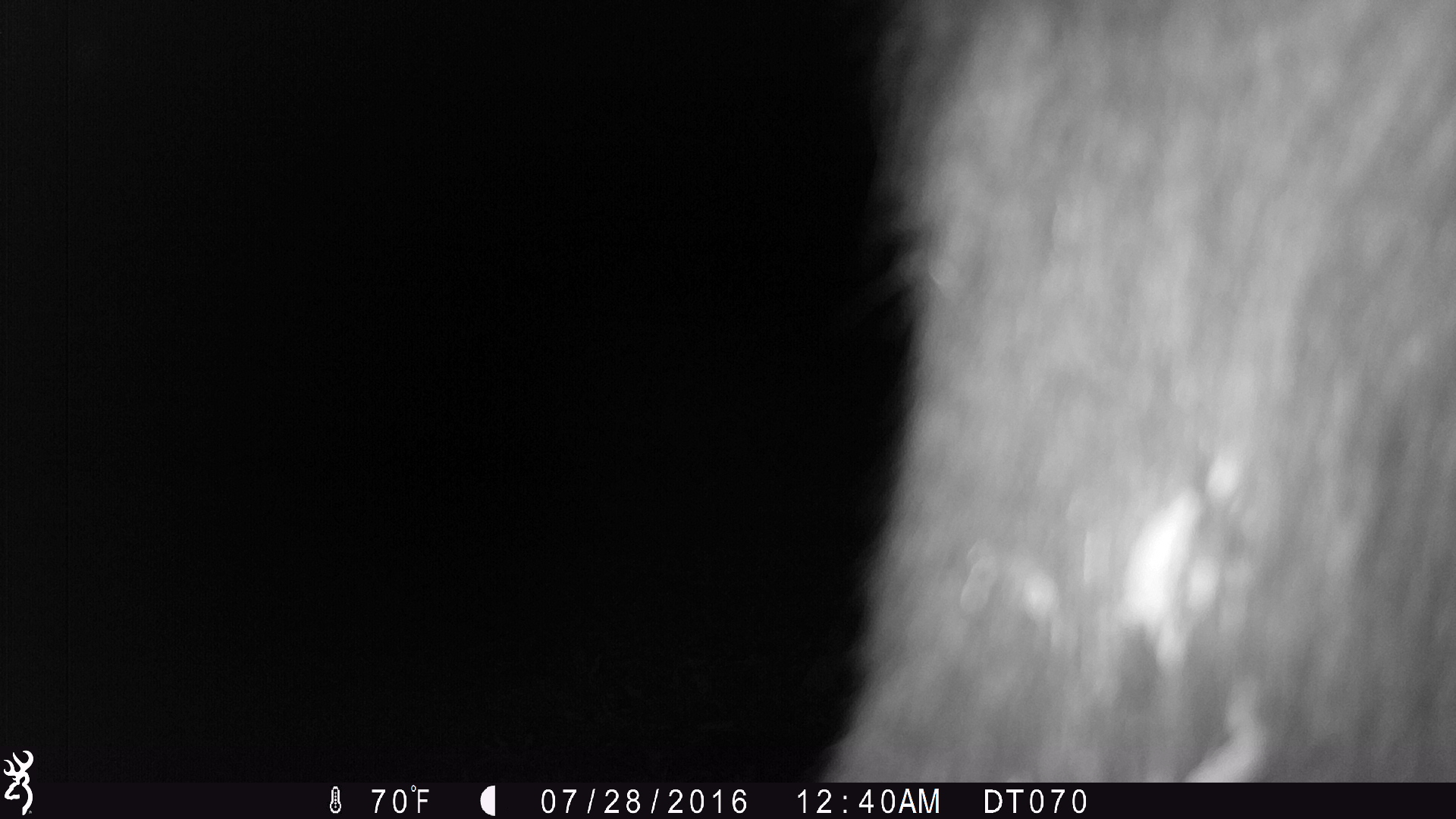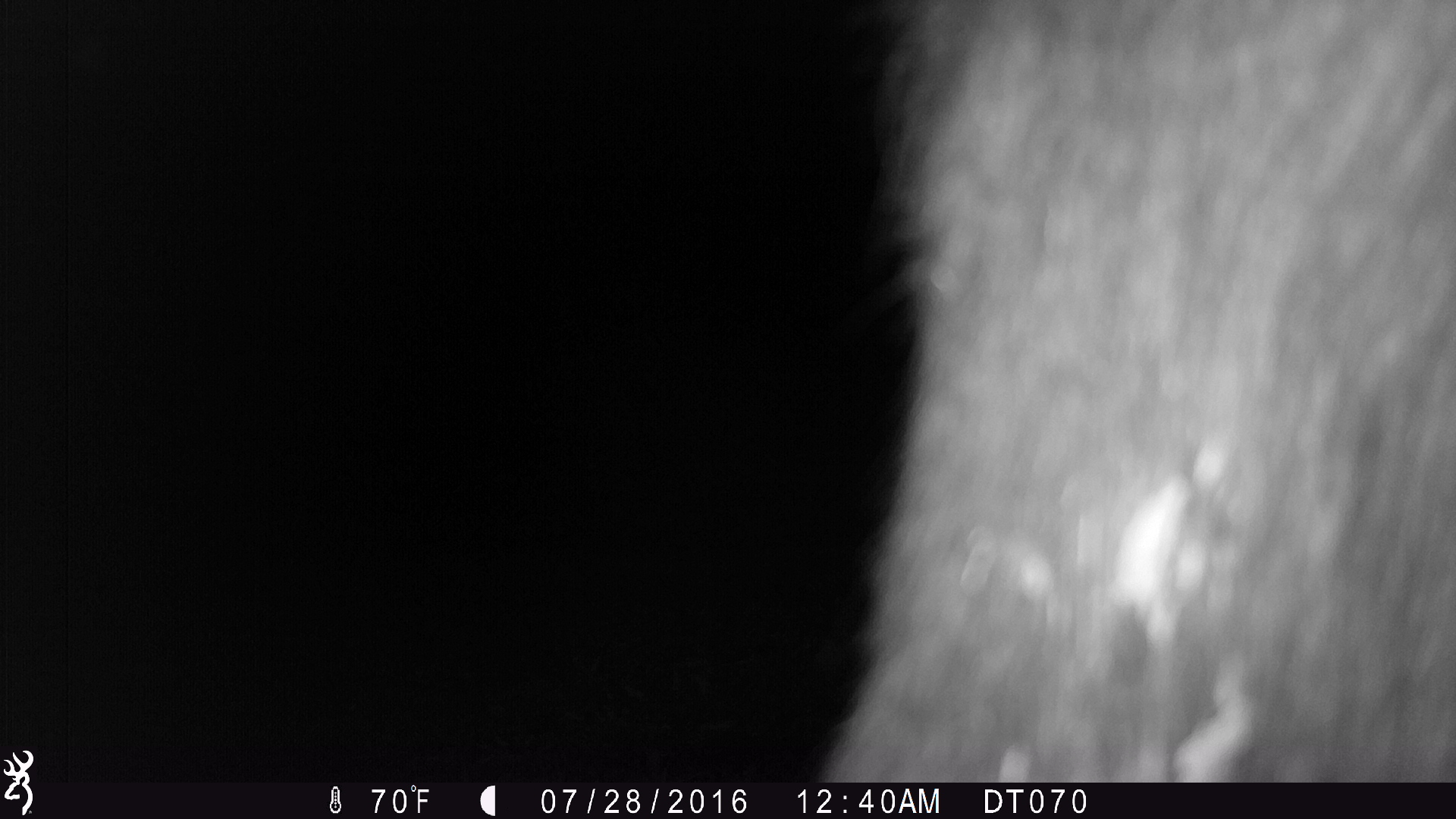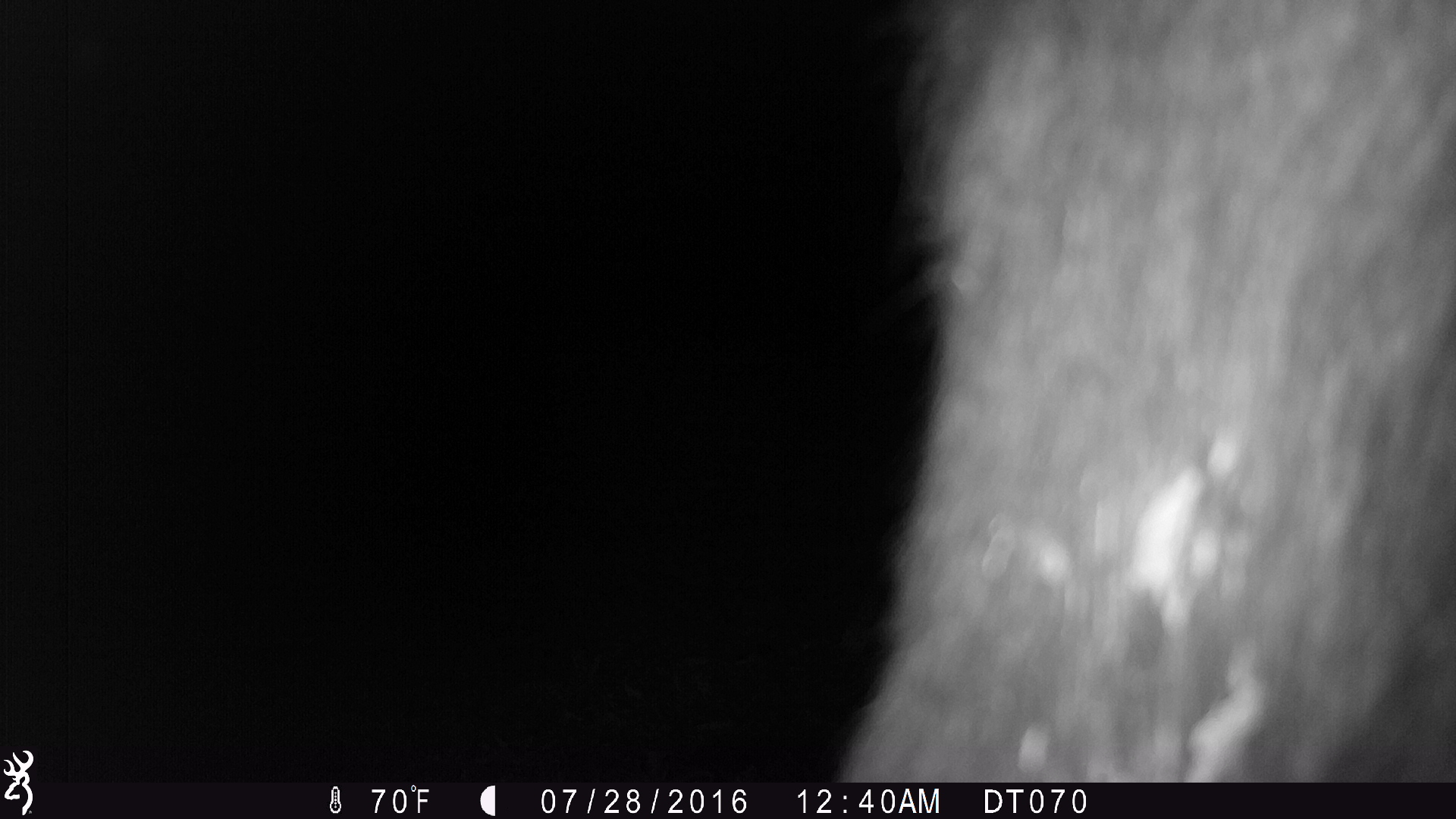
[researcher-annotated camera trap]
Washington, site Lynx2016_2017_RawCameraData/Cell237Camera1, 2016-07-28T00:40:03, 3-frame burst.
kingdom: Animalia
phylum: Chordata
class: Mammalia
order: Artiodactyla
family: Bovidae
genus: Bos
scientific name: Bos taurus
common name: domestic cattle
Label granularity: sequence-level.